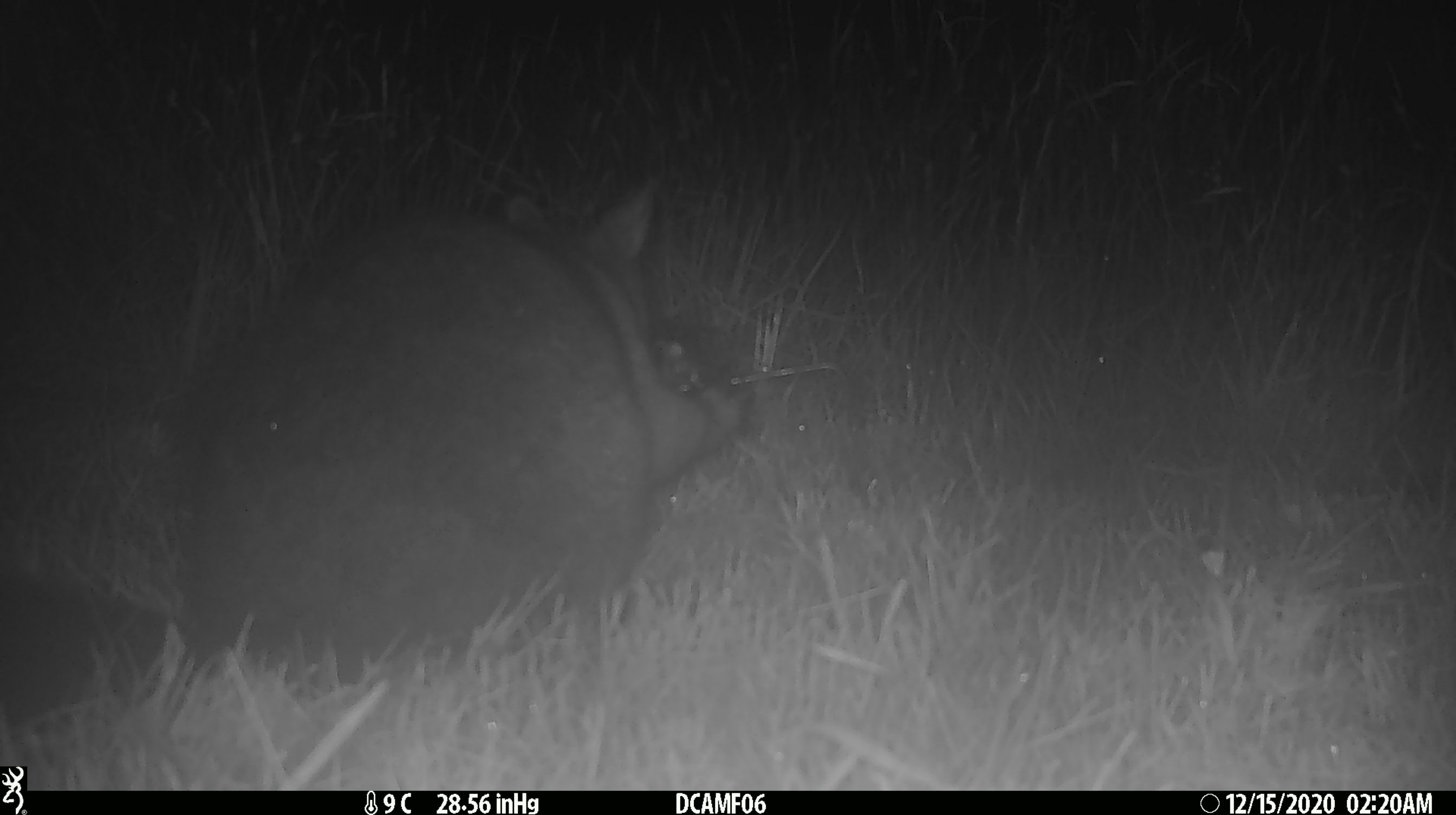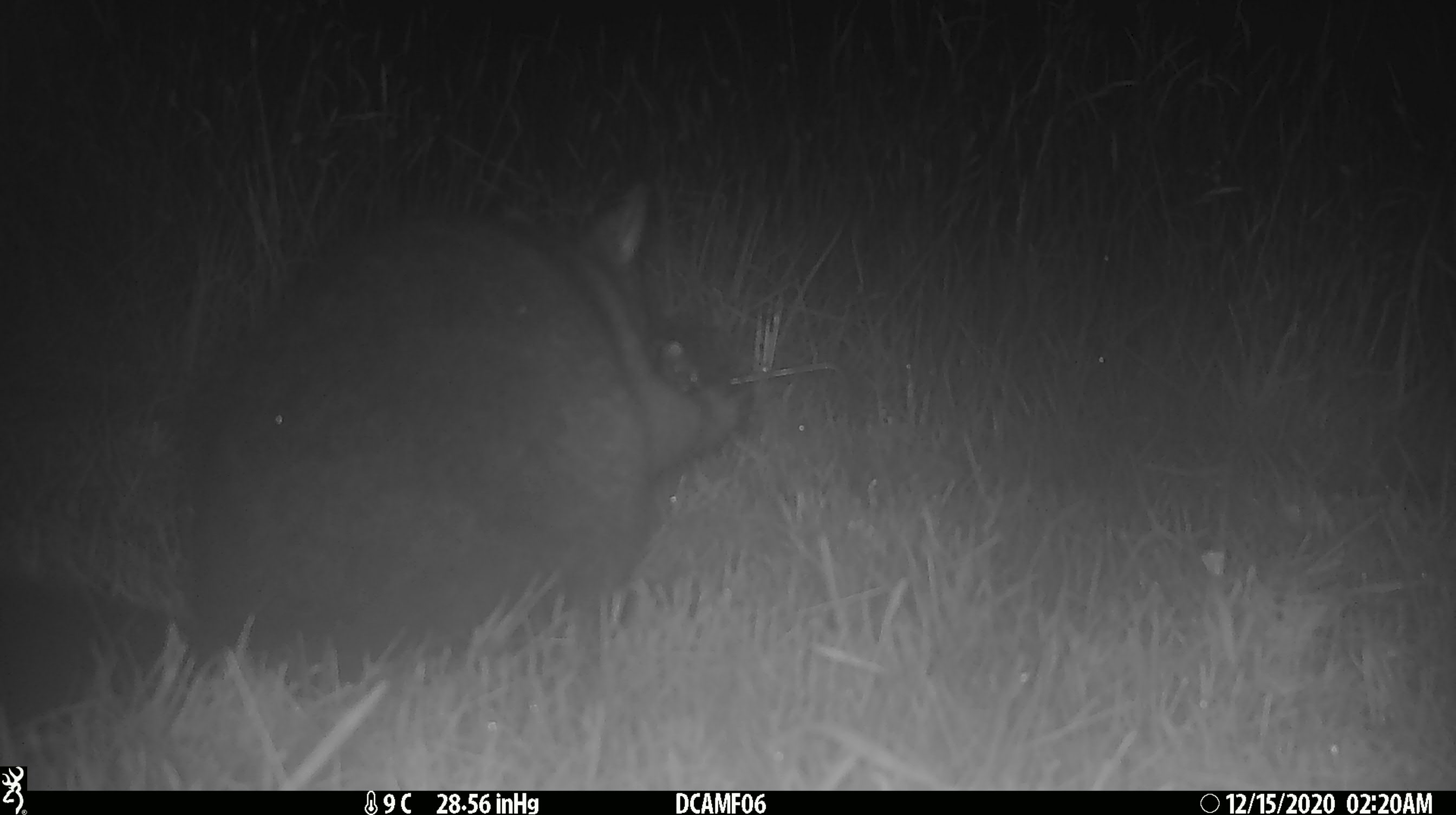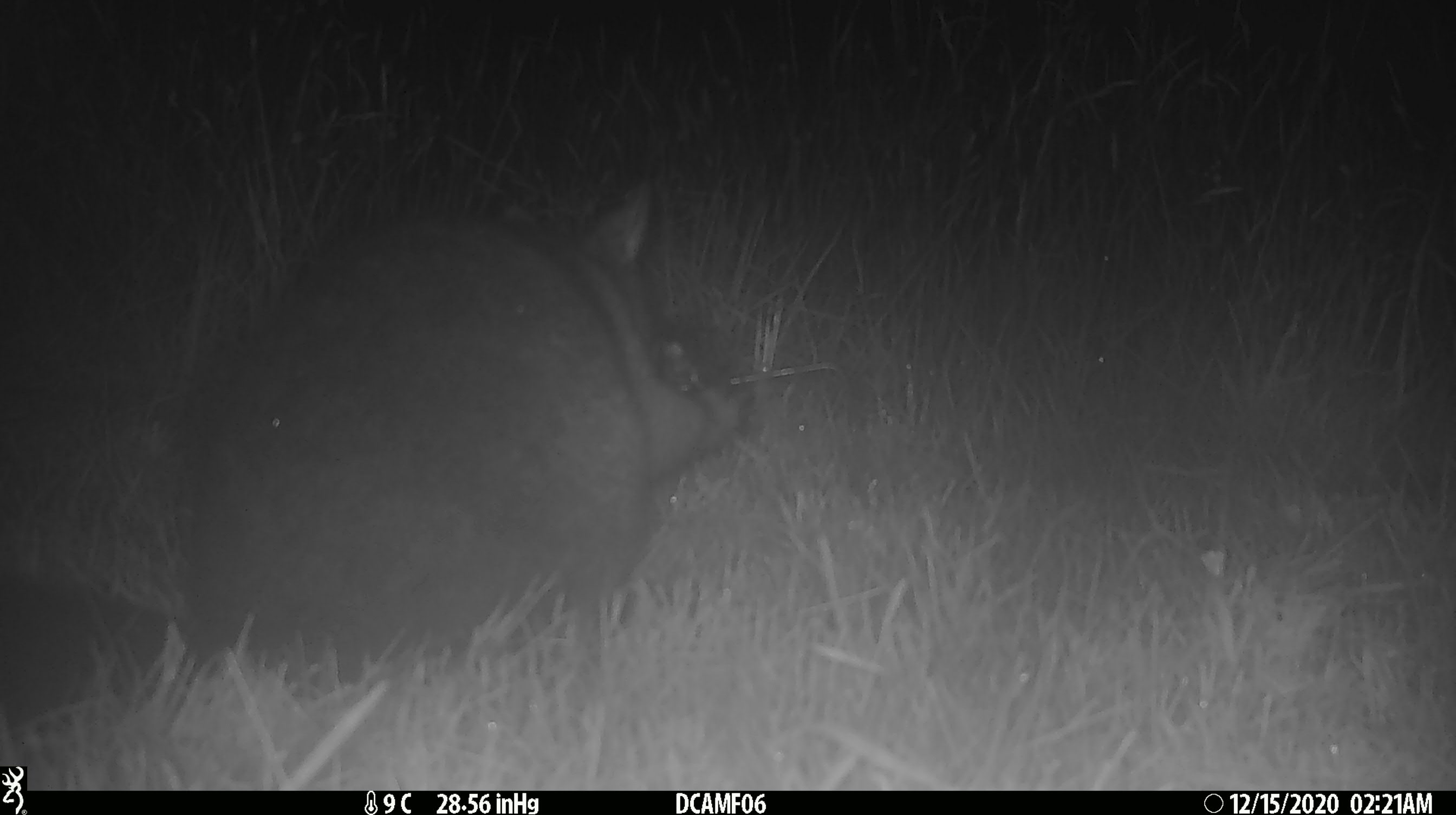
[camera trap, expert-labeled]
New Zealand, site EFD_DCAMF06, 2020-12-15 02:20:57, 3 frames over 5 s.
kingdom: Animalia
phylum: Chordata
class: Mammalia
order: Diprotodontia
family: Phalangeridae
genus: Trichosurus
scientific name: Trichosurus vulpecula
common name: common brushtail possum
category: possum